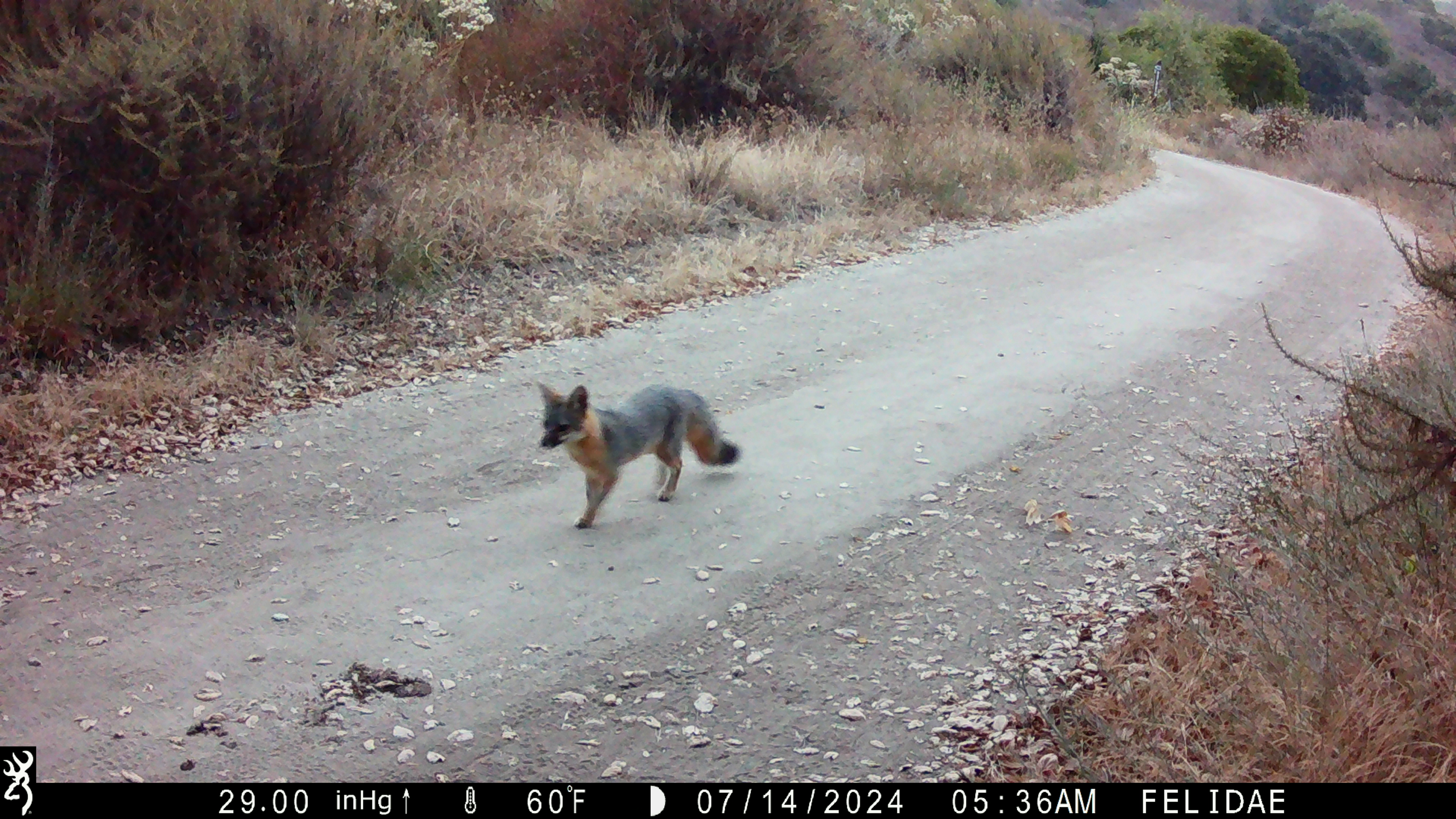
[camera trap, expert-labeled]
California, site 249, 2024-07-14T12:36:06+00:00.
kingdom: Animalia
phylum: Chordata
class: Mammalia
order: Carnivora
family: Canidae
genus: Urocyon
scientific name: Urocyon cinereoargenteus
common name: gray fox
Gray fox (Urocyon cinereoargenteus).